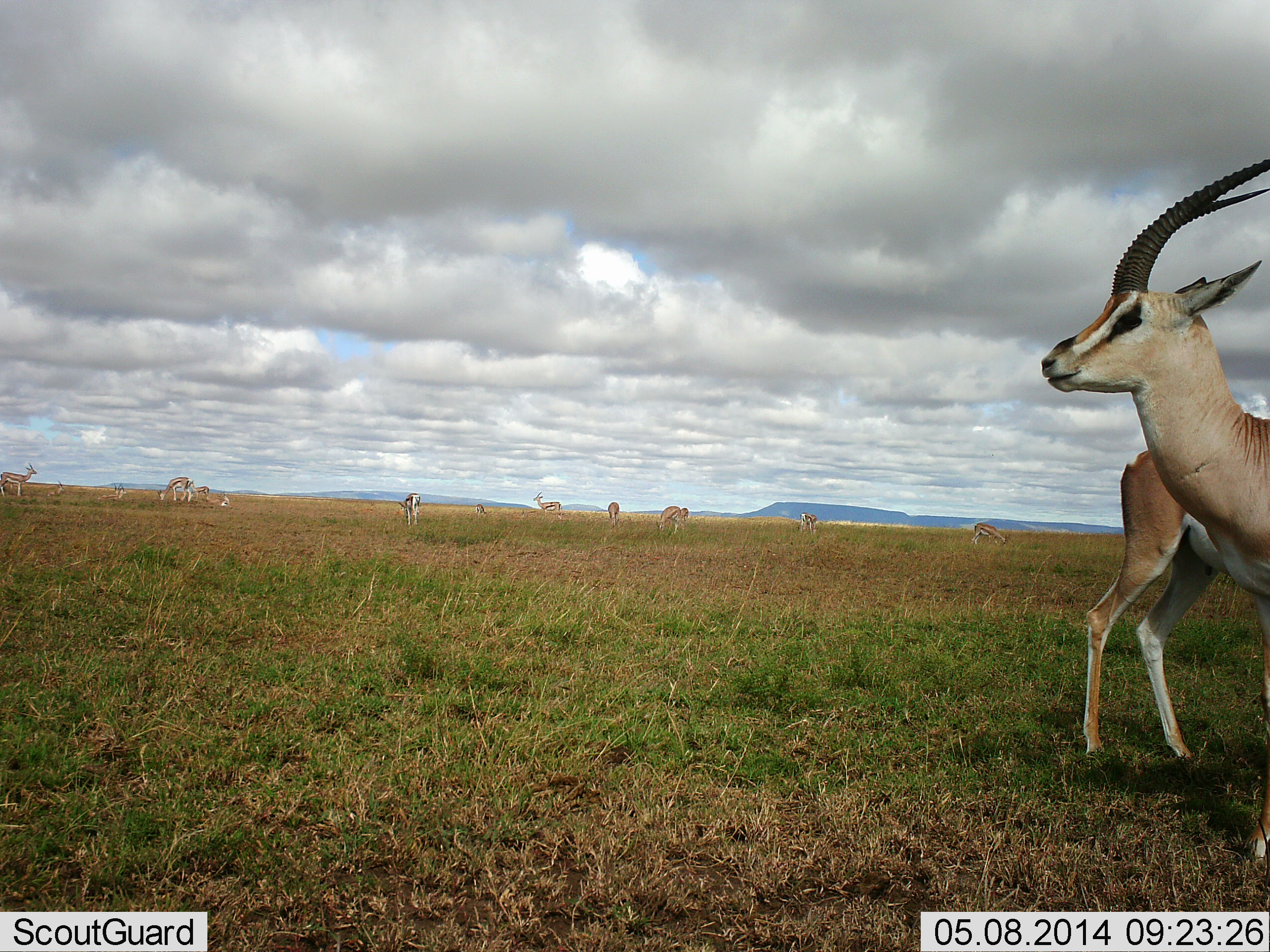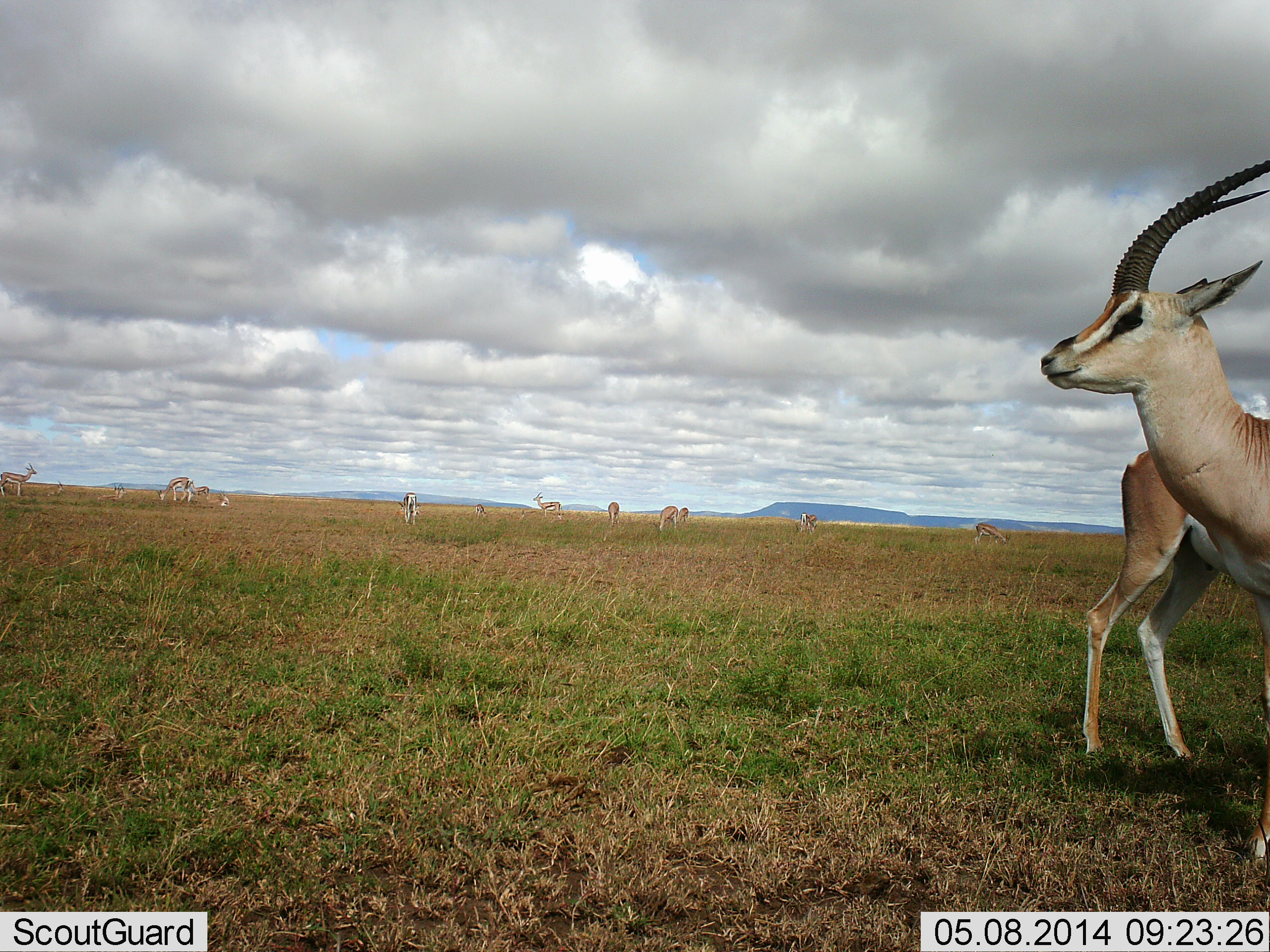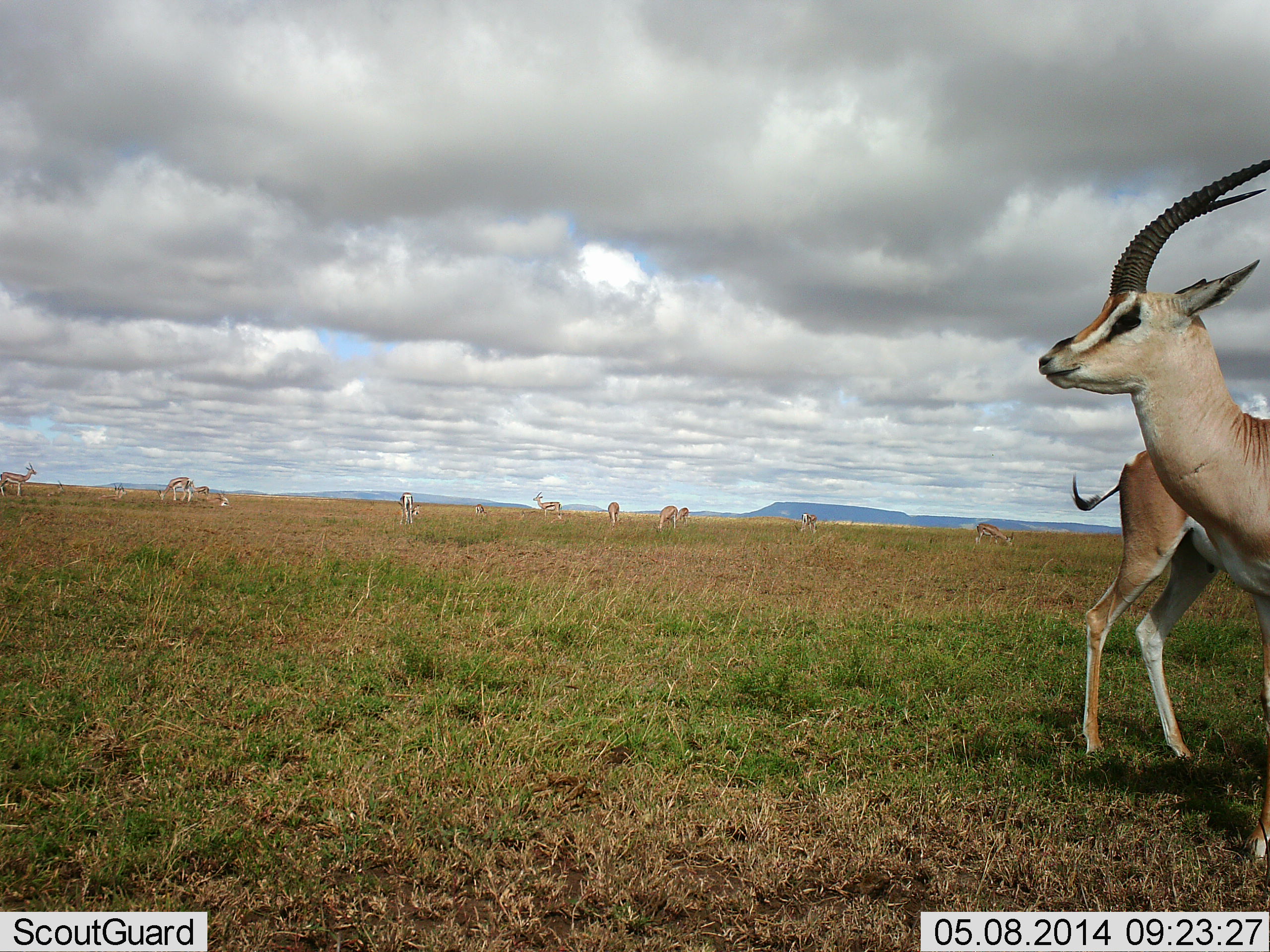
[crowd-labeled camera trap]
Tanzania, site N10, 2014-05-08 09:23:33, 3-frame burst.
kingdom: Animalia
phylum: Chordata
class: Mammalia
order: Artiodactyla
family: Bovidae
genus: Nanger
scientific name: Nanger granti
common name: grant's gazelle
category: gazellegrants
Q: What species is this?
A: Gazellegrants (grant's gazelle) (Nanger granti).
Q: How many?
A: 11-50.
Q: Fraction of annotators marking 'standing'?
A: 80%.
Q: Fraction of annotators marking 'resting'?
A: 0%.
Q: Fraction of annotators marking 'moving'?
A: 0%.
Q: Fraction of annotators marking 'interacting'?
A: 0%.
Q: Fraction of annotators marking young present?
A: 10%.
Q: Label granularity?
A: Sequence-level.